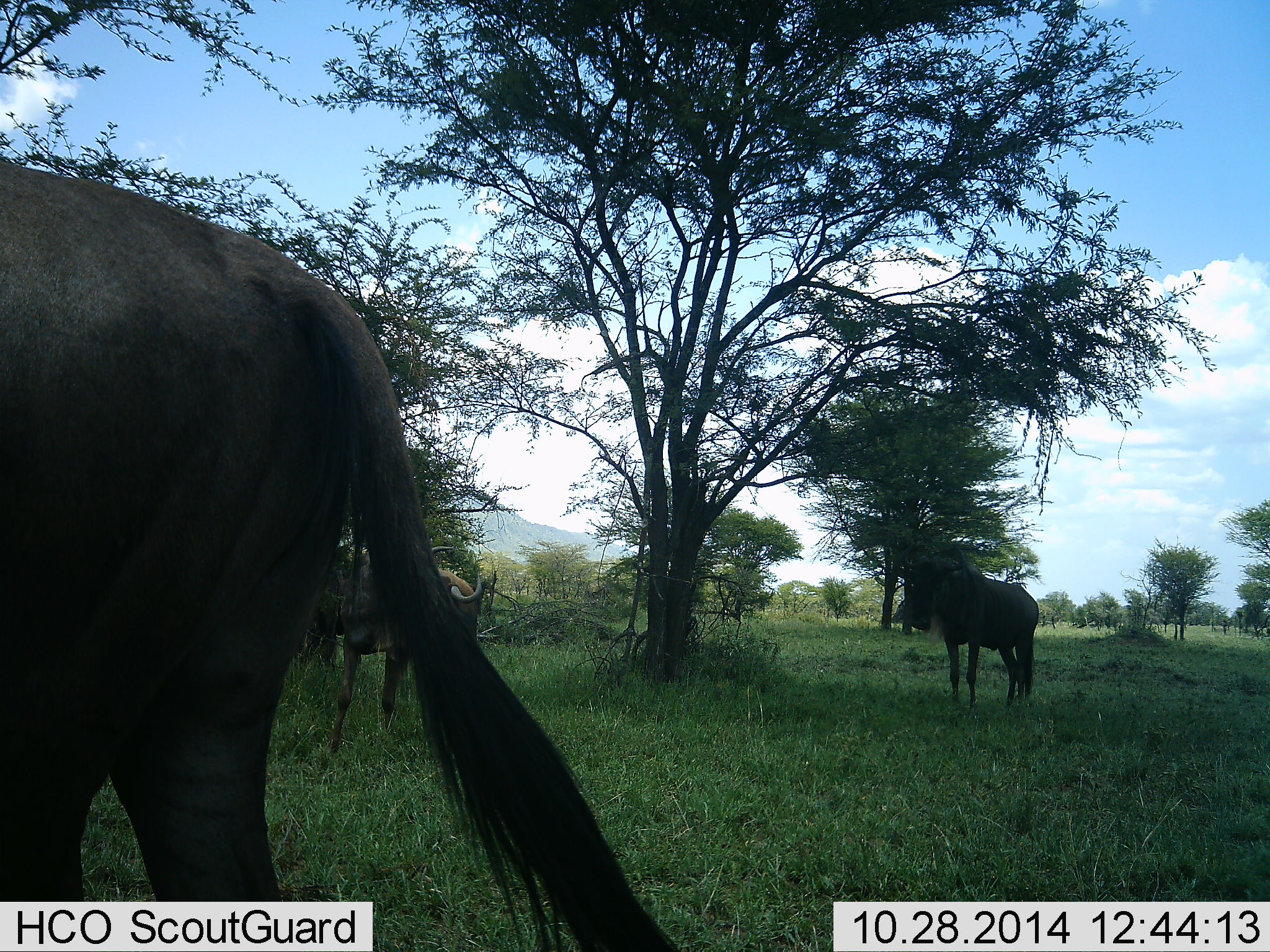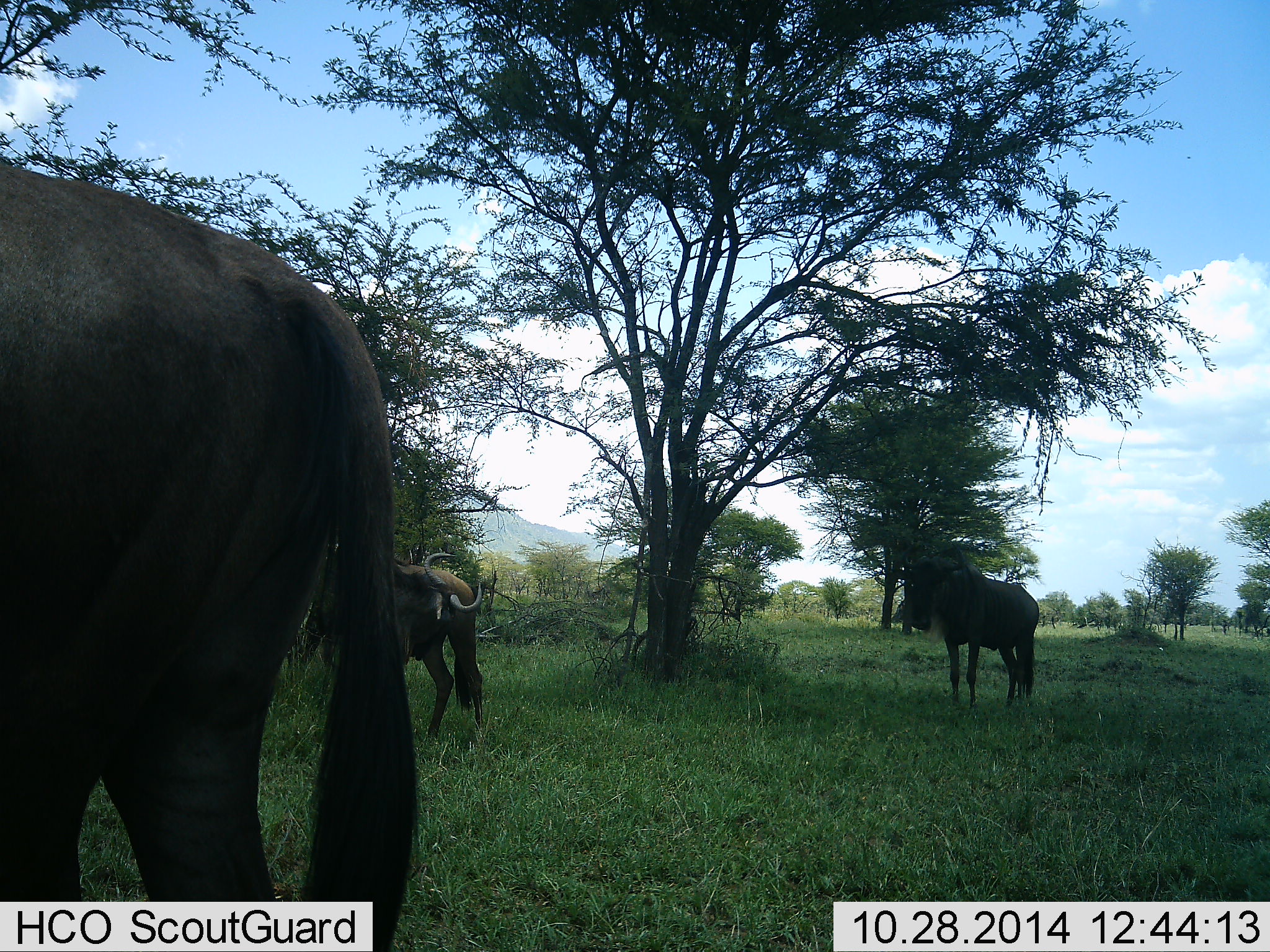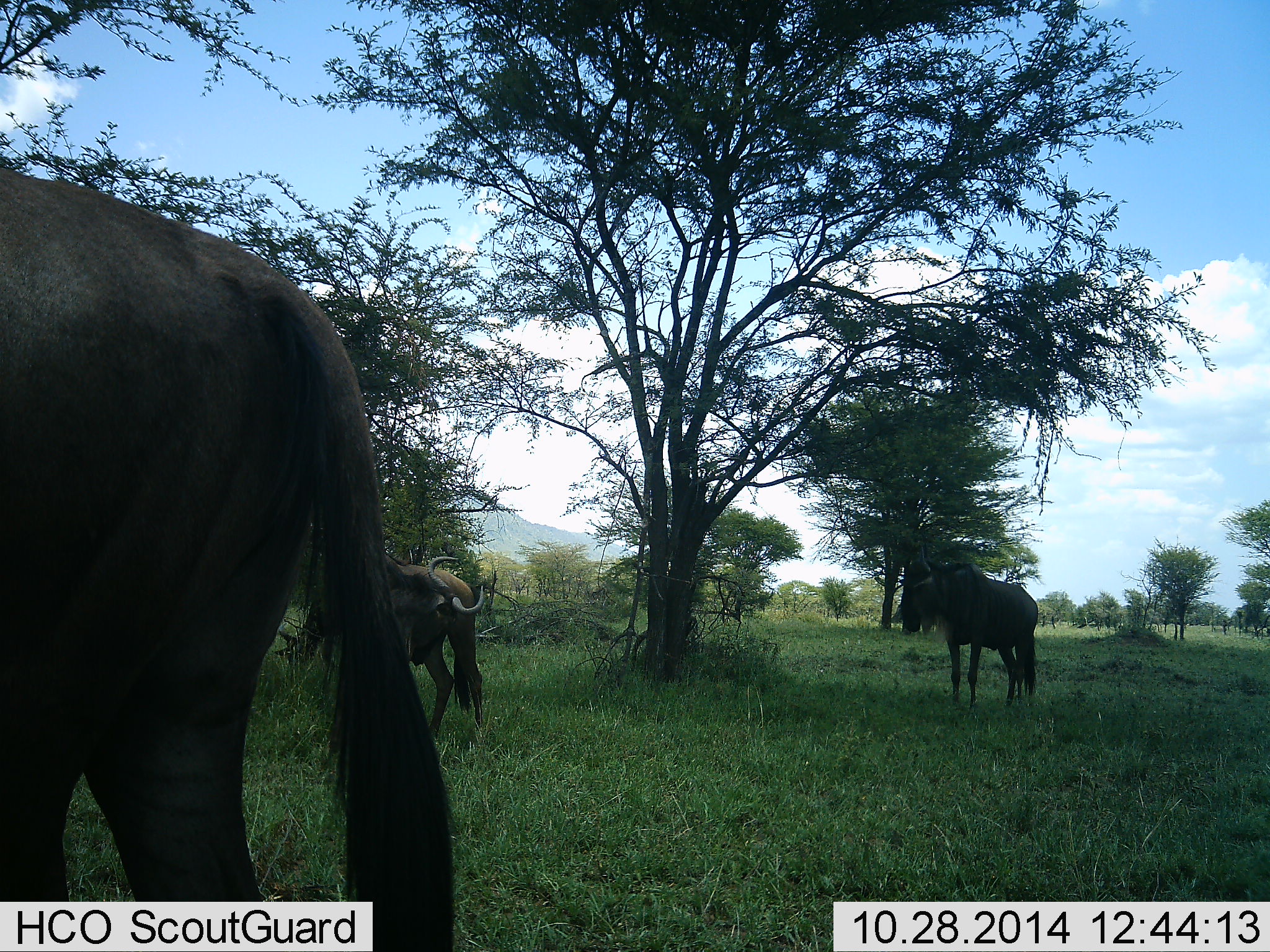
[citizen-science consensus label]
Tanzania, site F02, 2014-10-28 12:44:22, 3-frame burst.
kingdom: Animalia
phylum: Chordata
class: Mammalia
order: Artiodactyla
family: Bovidae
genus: Connochaetes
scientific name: Connochaetes taurinus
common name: blue wildebeest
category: wildebeest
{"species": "wildebeest (blue wildebeest) (Connochaetes taurinus)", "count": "3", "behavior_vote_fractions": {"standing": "100%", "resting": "0%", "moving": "0%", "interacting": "0%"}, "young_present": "0%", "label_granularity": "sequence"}